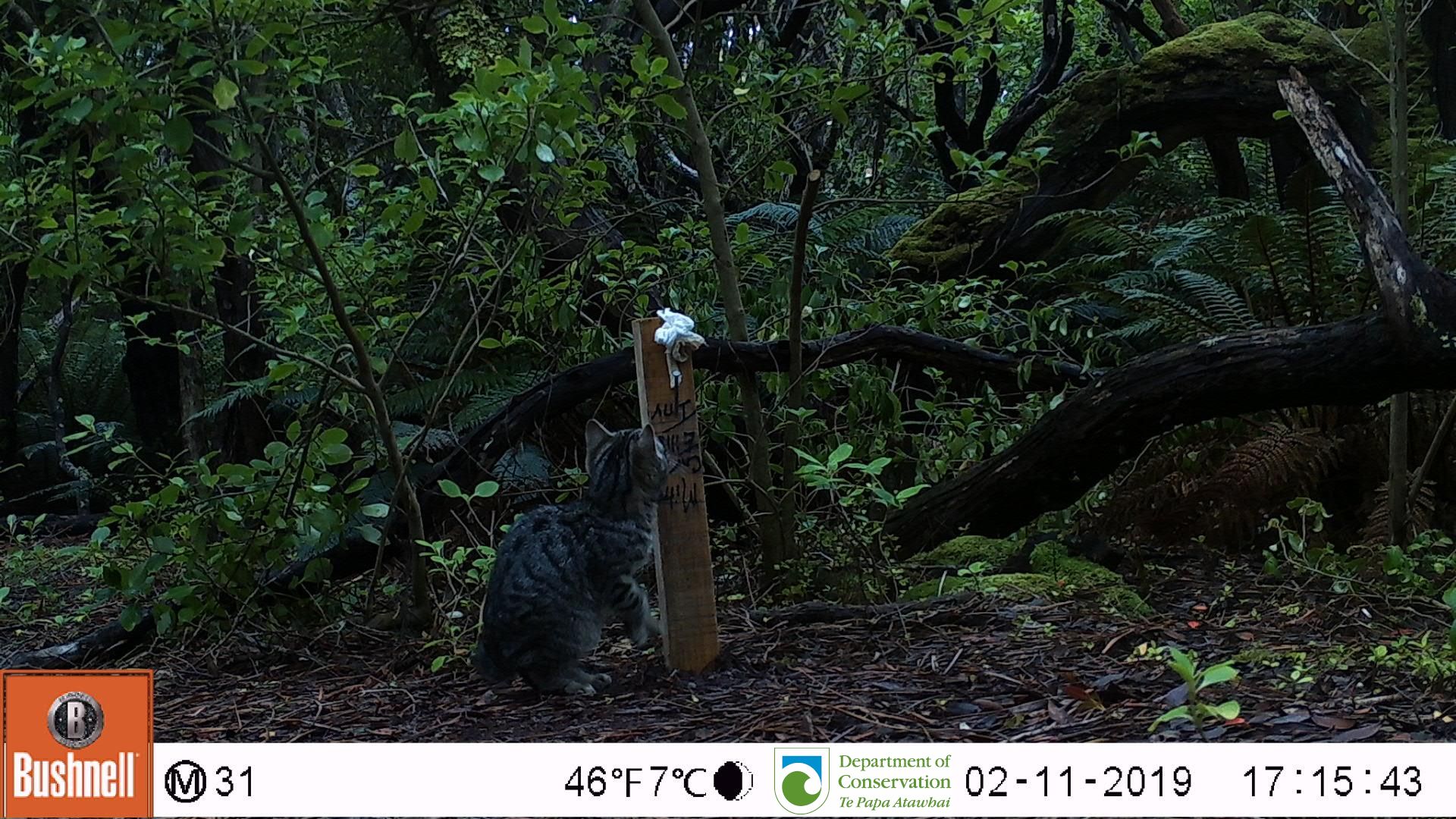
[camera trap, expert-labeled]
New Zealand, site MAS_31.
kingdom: Animalia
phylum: Chordata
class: Mammalia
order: Carnivora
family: Felidae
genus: Felis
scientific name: Felis catus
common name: domestic cat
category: cat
Cat (domestic cat) (Felis catus).